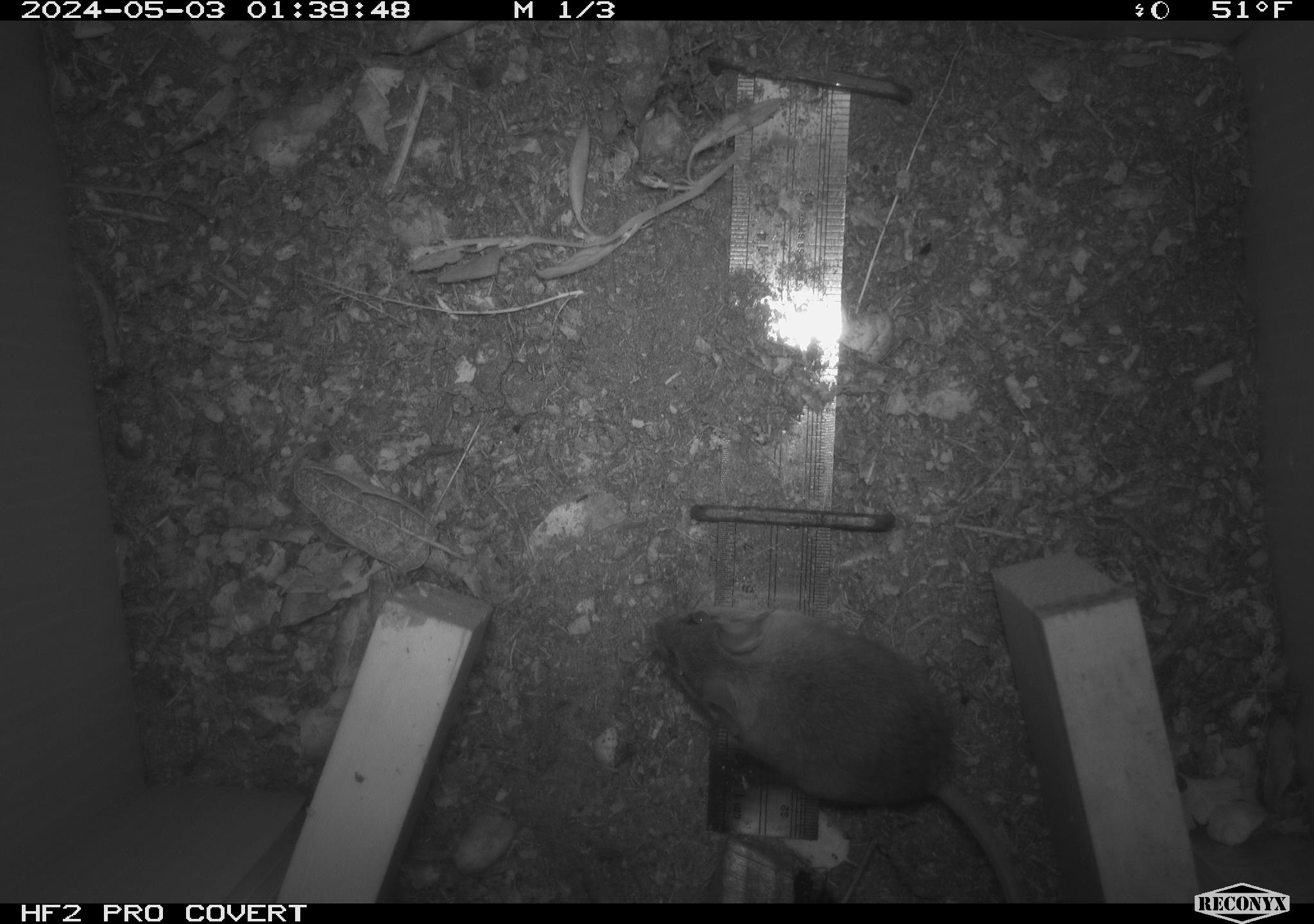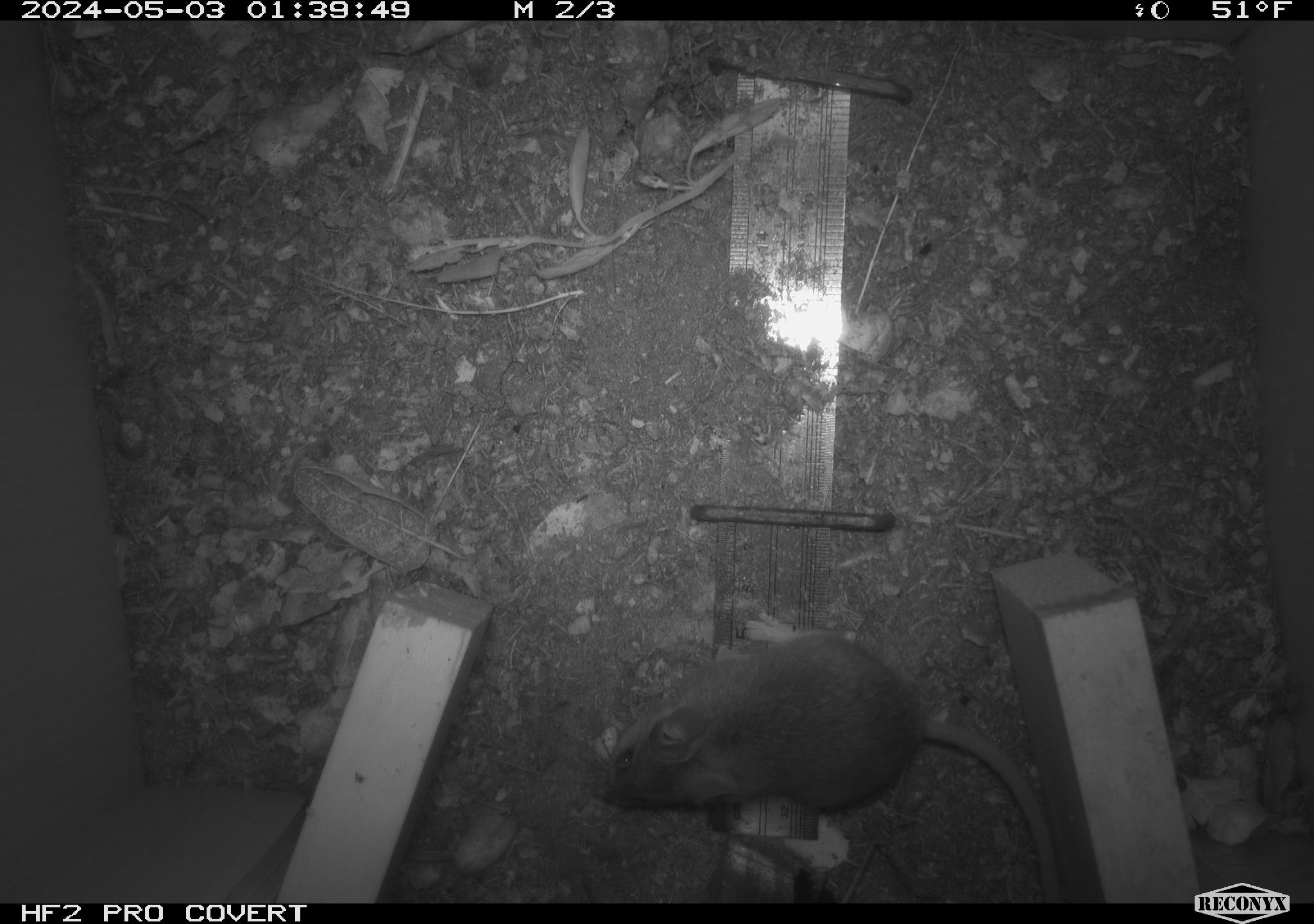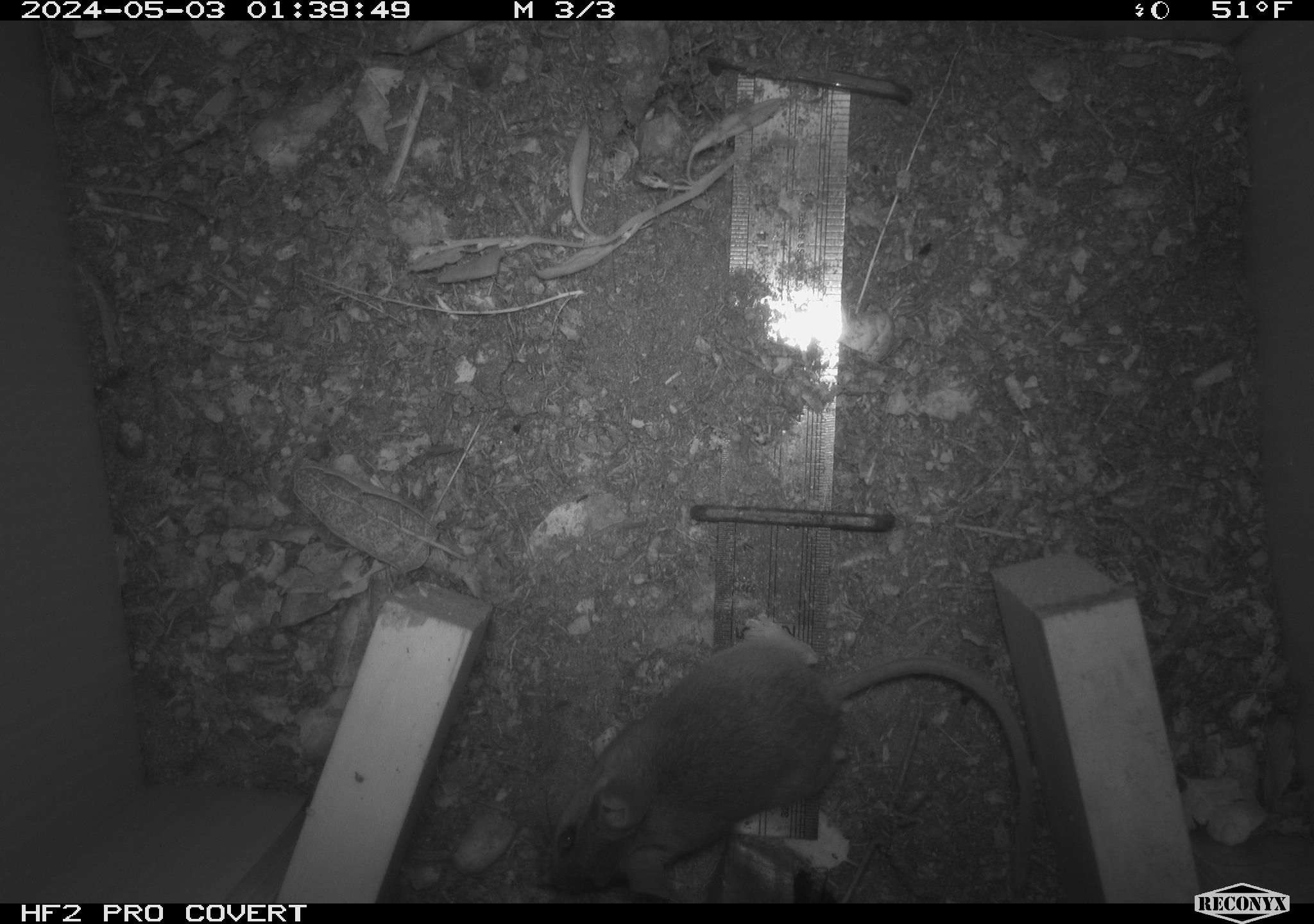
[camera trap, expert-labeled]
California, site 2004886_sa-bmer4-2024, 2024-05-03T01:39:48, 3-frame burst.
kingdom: Animalia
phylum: Chordata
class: Mammalia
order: Rodentia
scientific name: Rodentia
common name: mouse species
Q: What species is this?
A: Mouse species (Rodentia).